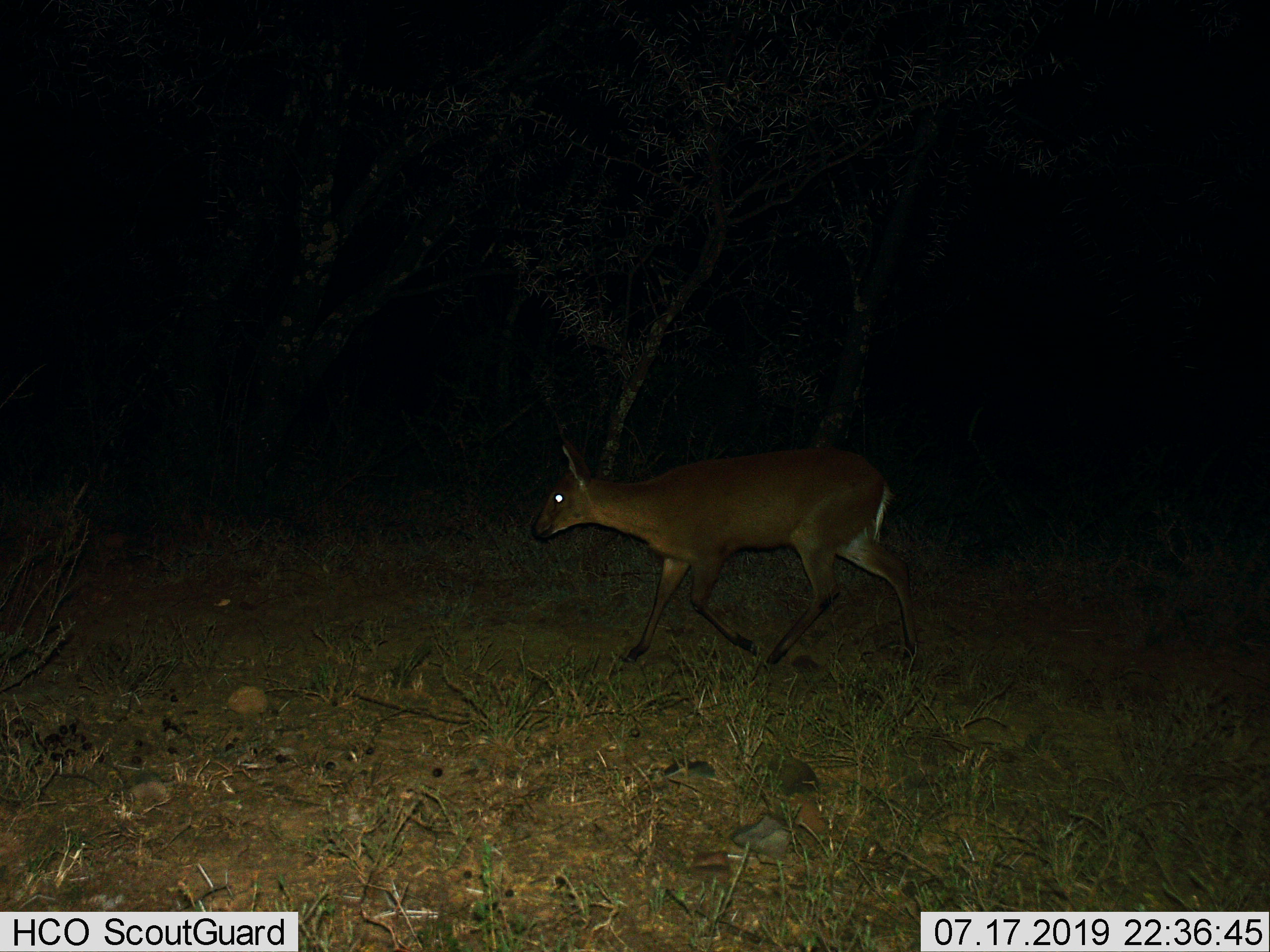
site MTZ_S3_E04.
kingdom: Animalia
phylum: Chordata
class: Mammalia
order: Artiodactyla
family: Bovidae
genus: Sylvicapra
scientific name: Sylvicapra grimmia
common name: common duiker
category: duikercommongrey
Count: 1.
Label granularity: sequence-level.